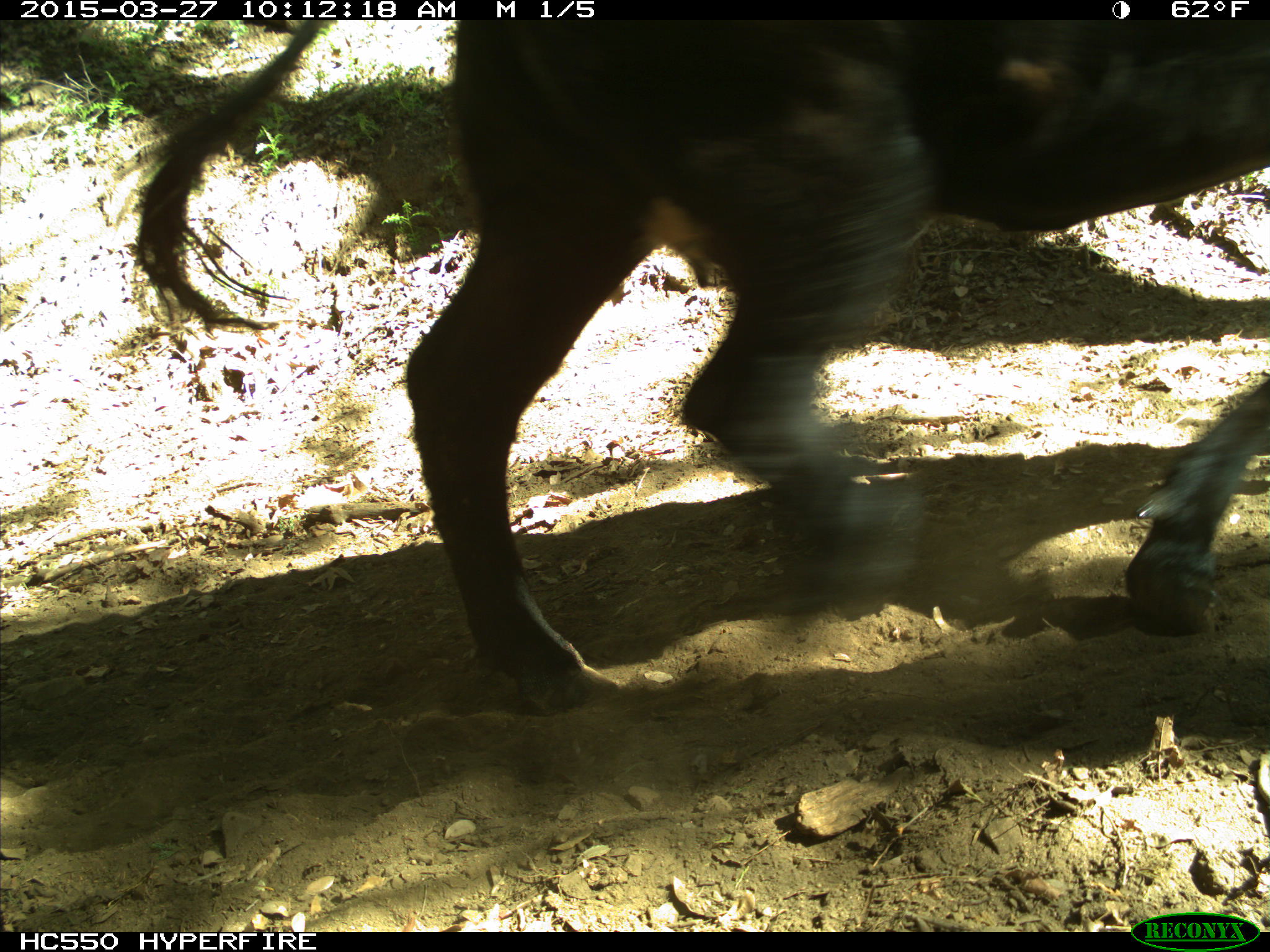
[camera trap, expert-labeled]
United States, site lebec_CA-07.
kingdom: Animalia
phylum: Chordata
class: Mammalia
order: Artiodactyla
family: Bovidae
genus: Bos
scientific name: Bos taurus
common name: domestic cow